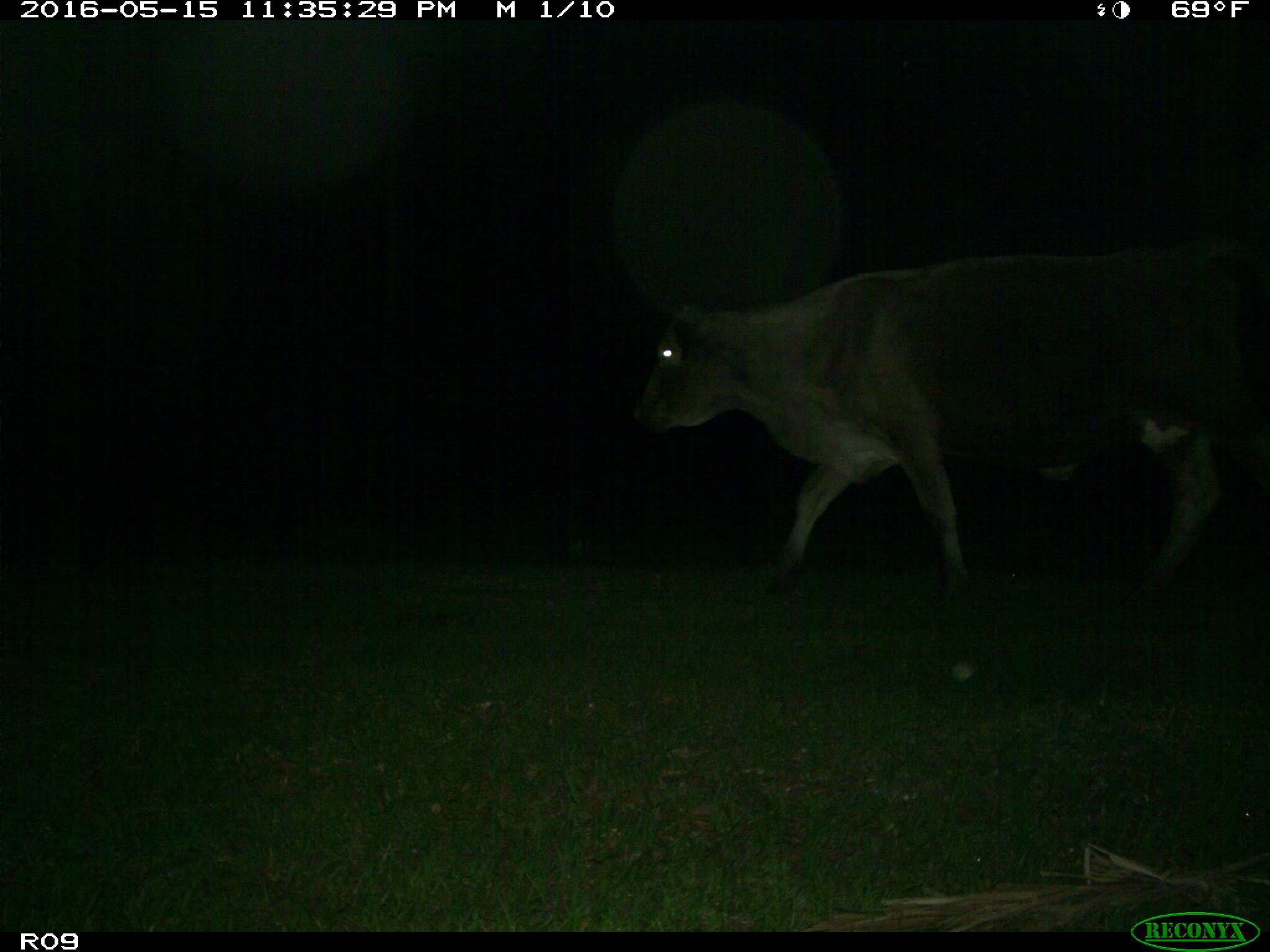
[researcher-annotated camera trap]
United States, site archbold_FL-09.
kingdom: Animalia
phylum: Chordata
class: Mammalia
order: Artiodactyla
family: Bovidae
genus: Bos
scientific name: Bos taurus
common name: domestic cow